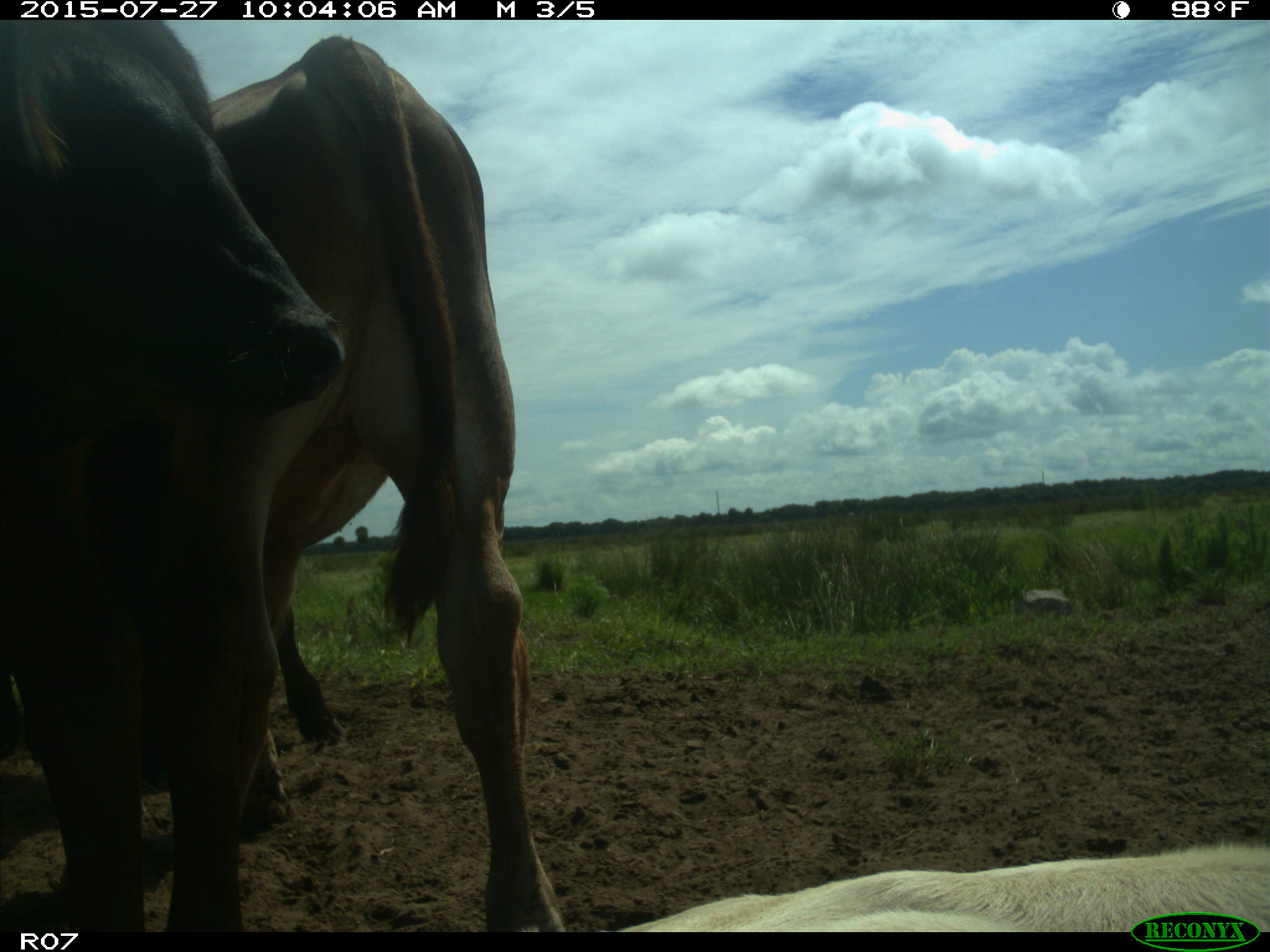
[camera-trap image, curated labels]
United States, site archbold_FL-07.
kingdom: Animalia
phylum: Chordata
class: Mammalia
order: Artiodactyla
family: Bovidae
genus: Bos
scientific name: Bos taurus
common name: domestic cow